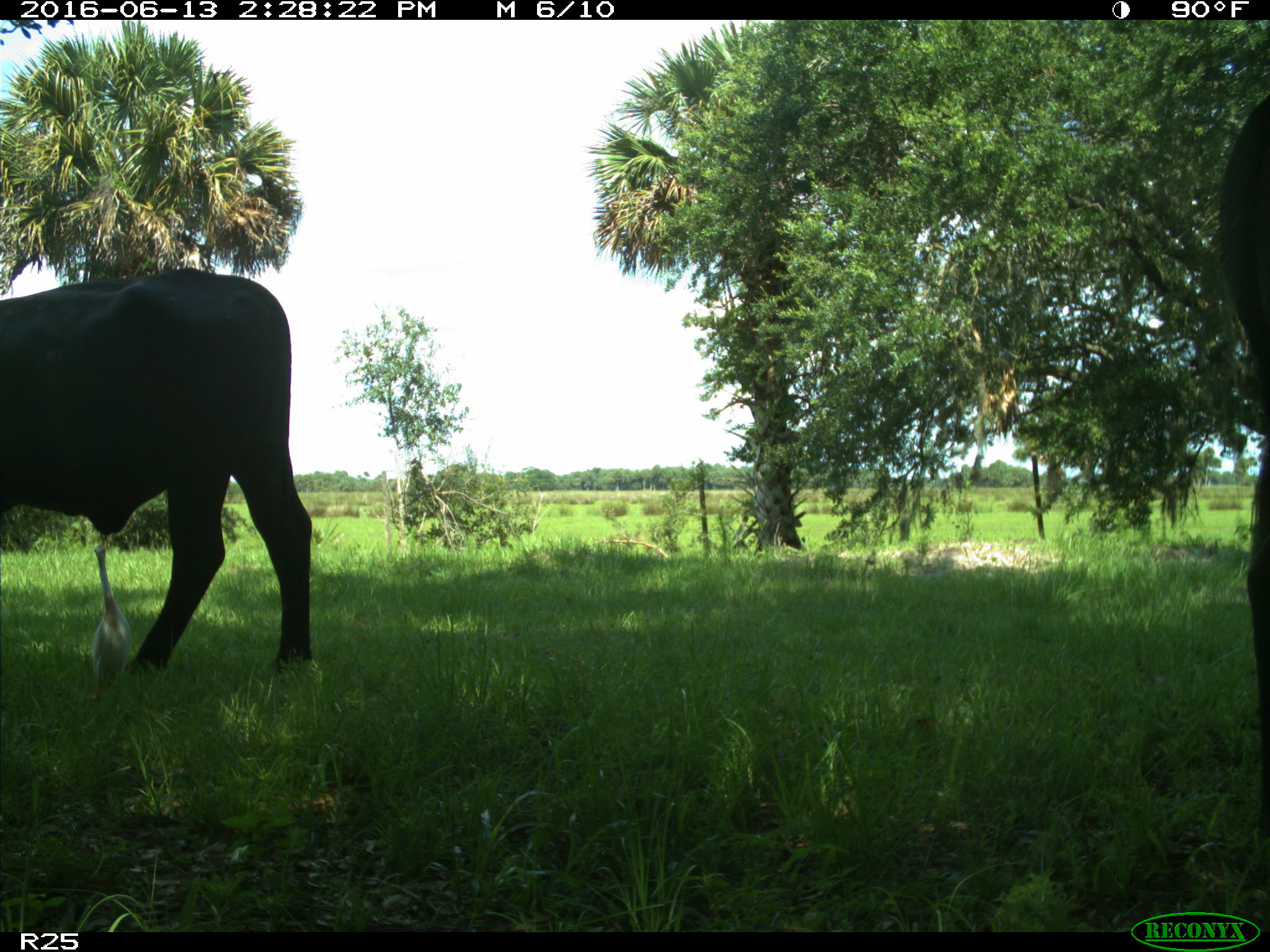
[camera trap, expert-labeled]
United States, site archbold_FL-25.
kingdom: Animalia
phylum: Chordata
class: Mammalia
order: Artiodactyla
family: Bovidae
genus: Bos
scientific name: Bos taurus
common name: domestic cow